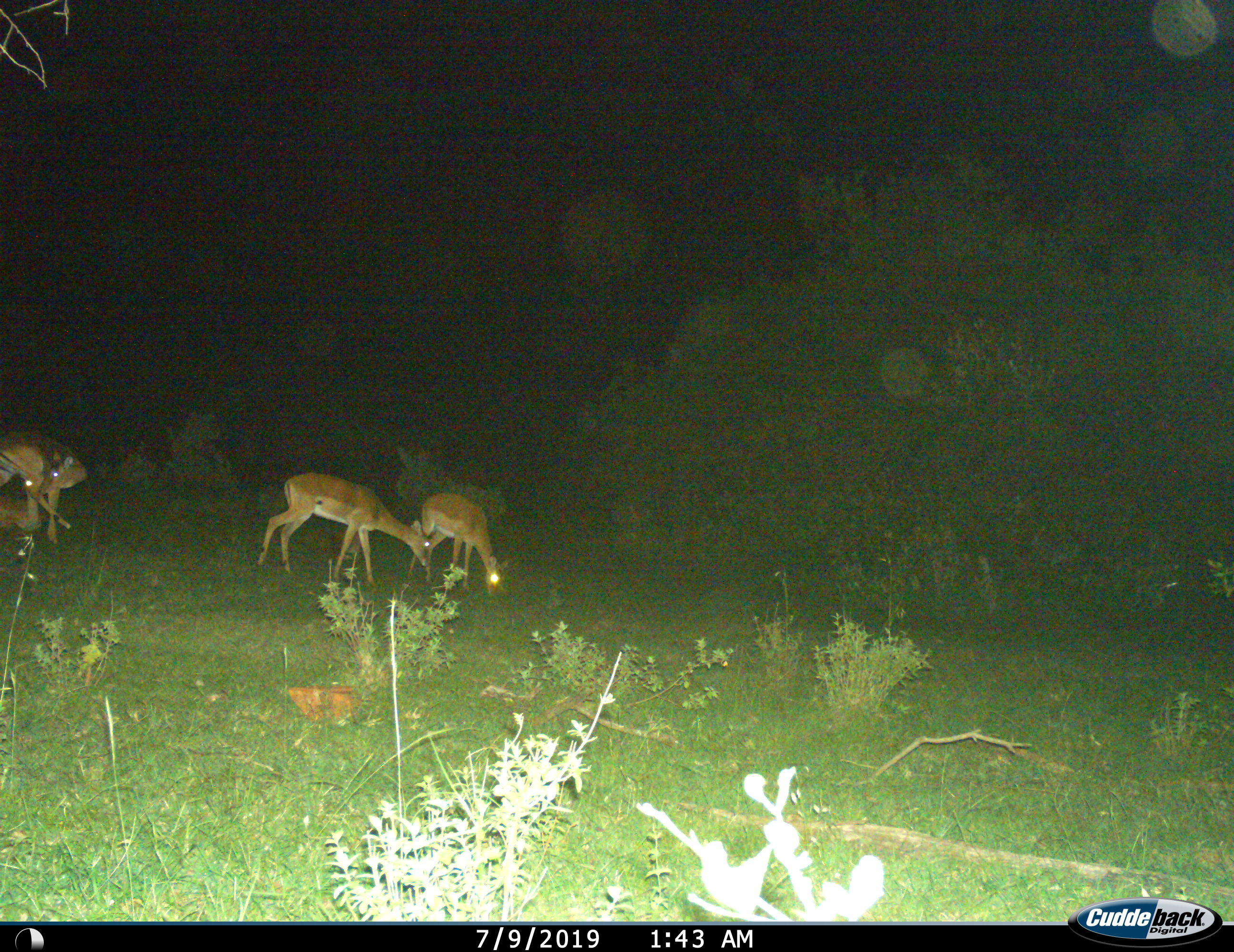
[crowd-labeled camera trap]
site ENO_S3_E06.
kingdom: Animalia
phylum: Chordata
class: Mammalia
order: Artiodactyla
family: Bovidae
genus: Aepyceros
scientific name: Aepyceros melampus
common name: impala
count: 4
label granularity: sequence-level